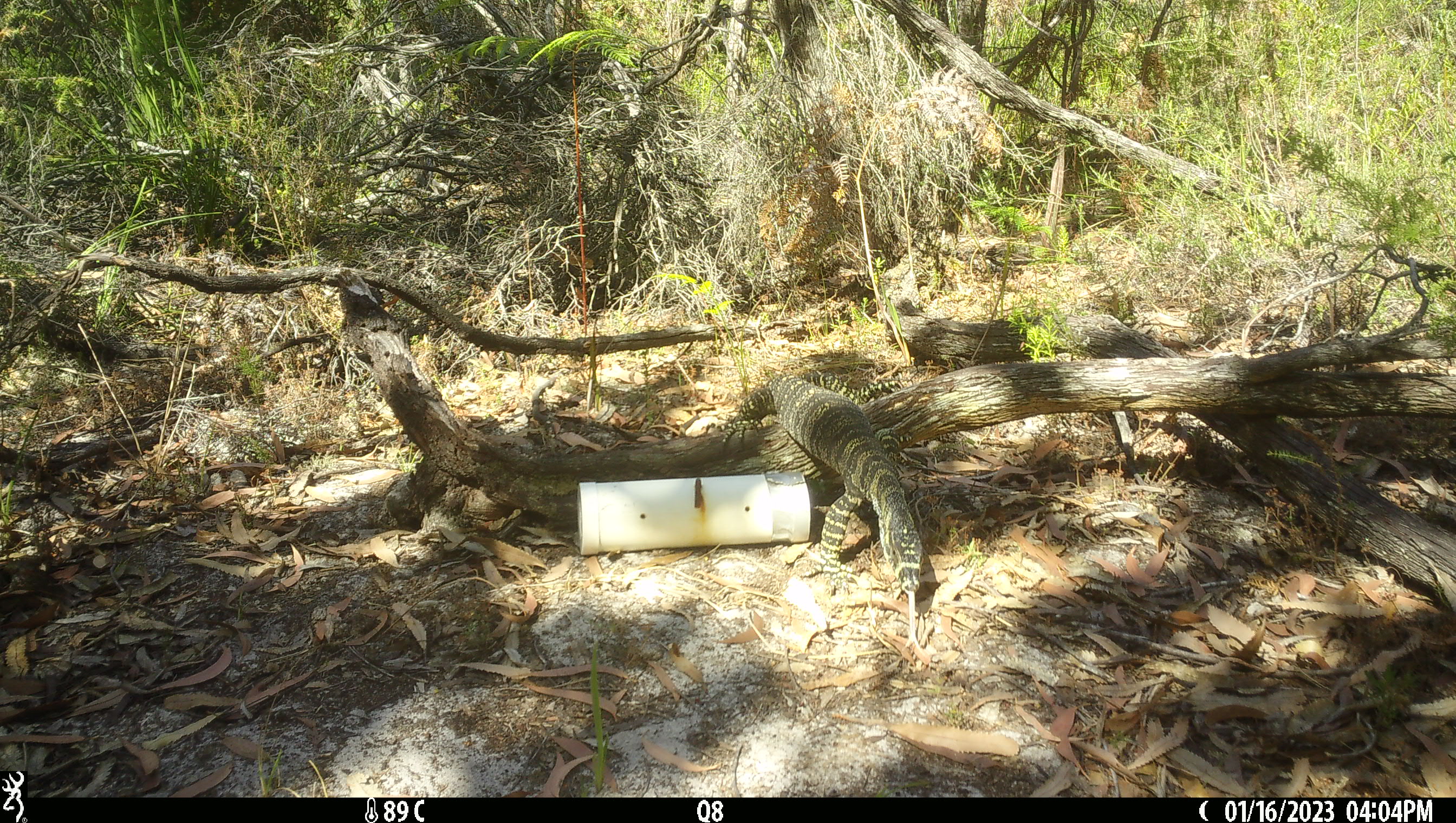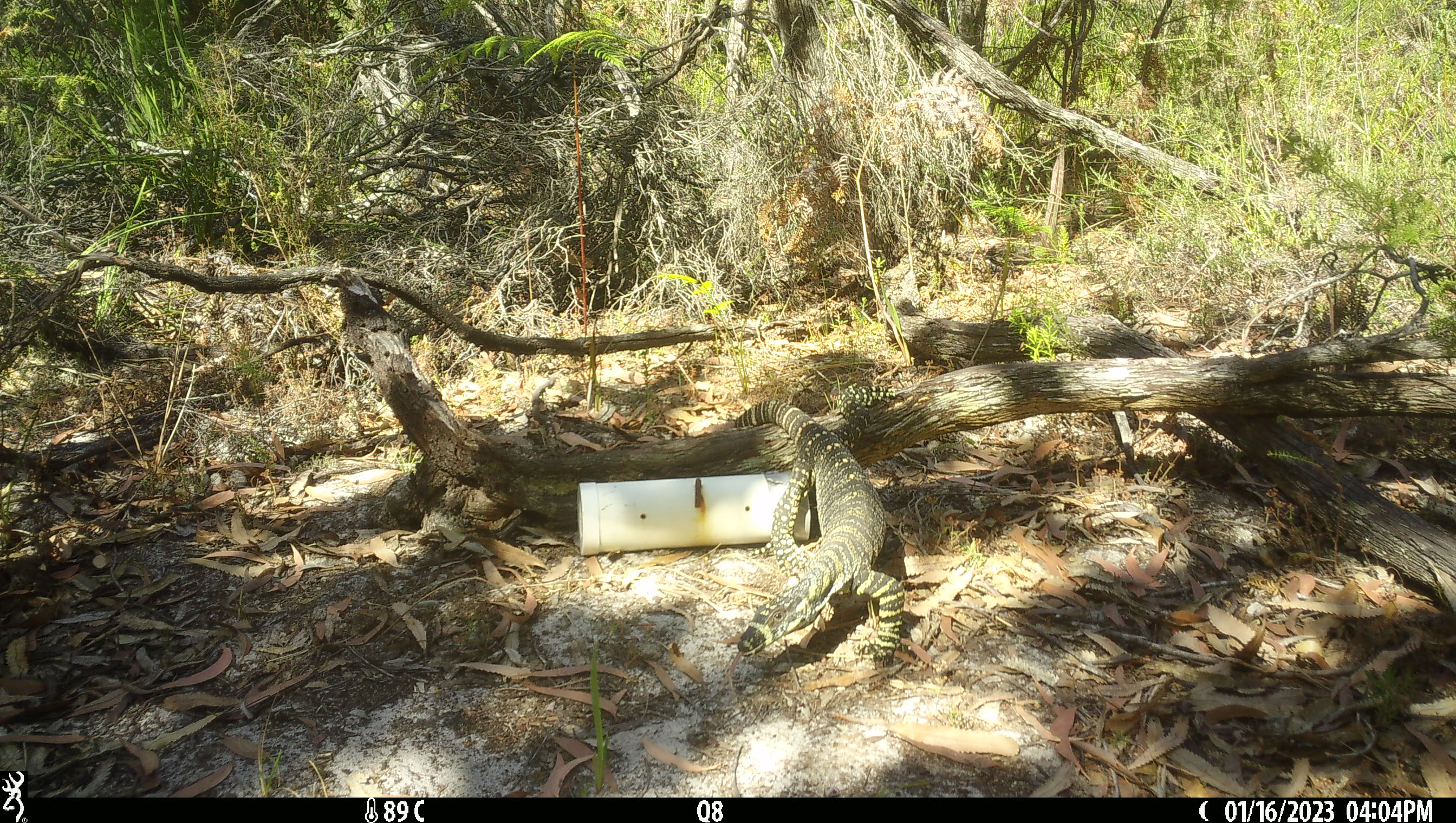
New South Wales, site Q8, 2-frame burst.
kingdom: Animalia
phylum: Chordata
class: Reptilia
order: Squamata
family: Varanidae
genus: Varanus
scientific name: Varanus varius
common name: lace monitor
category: goanna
Goanna (lace monitor) (Varanus varius).